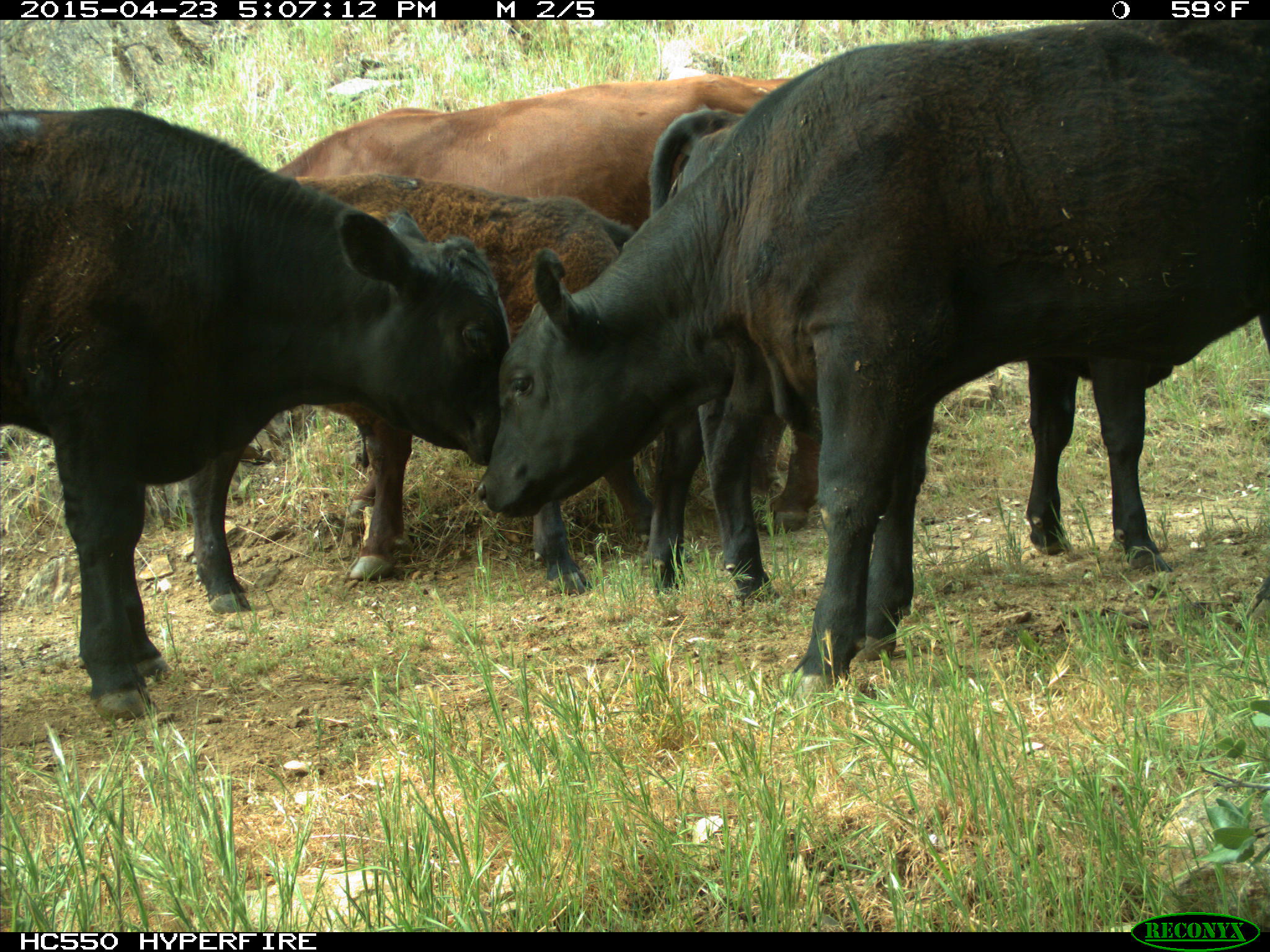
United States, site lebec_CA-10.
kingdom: Animalia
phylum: Chordata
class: Mammalia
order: Artiodactyla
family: Bovidae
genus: Bos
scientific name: Bos taurus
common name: domestic cow